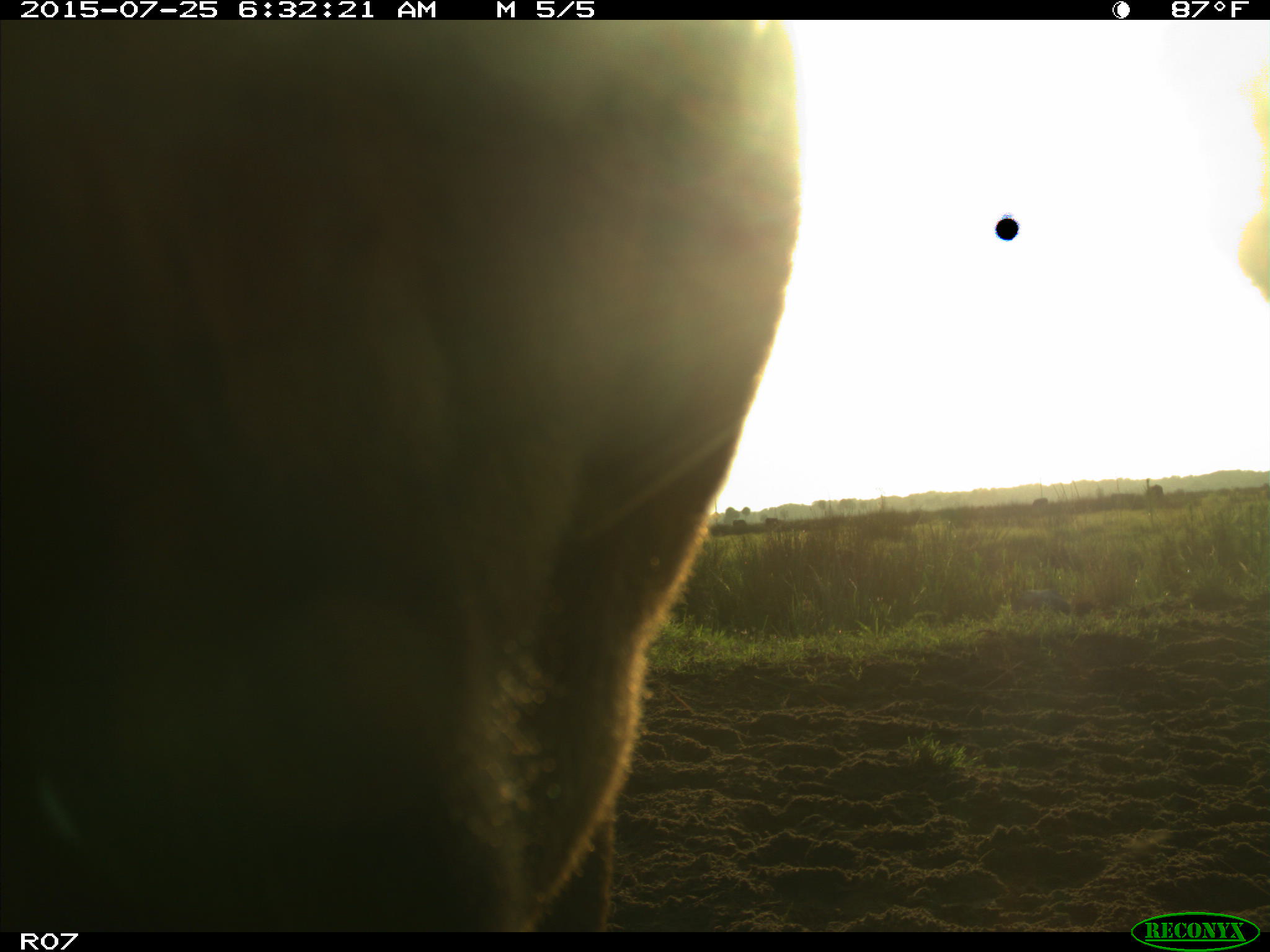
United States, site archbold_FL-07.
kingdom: Animalia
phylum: Chordata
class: Mammalia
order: Artiodactyla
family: Bovidae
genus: Bos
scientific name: Bos taurus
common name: domestic cow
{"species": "Bos taurus (domestic cow)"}